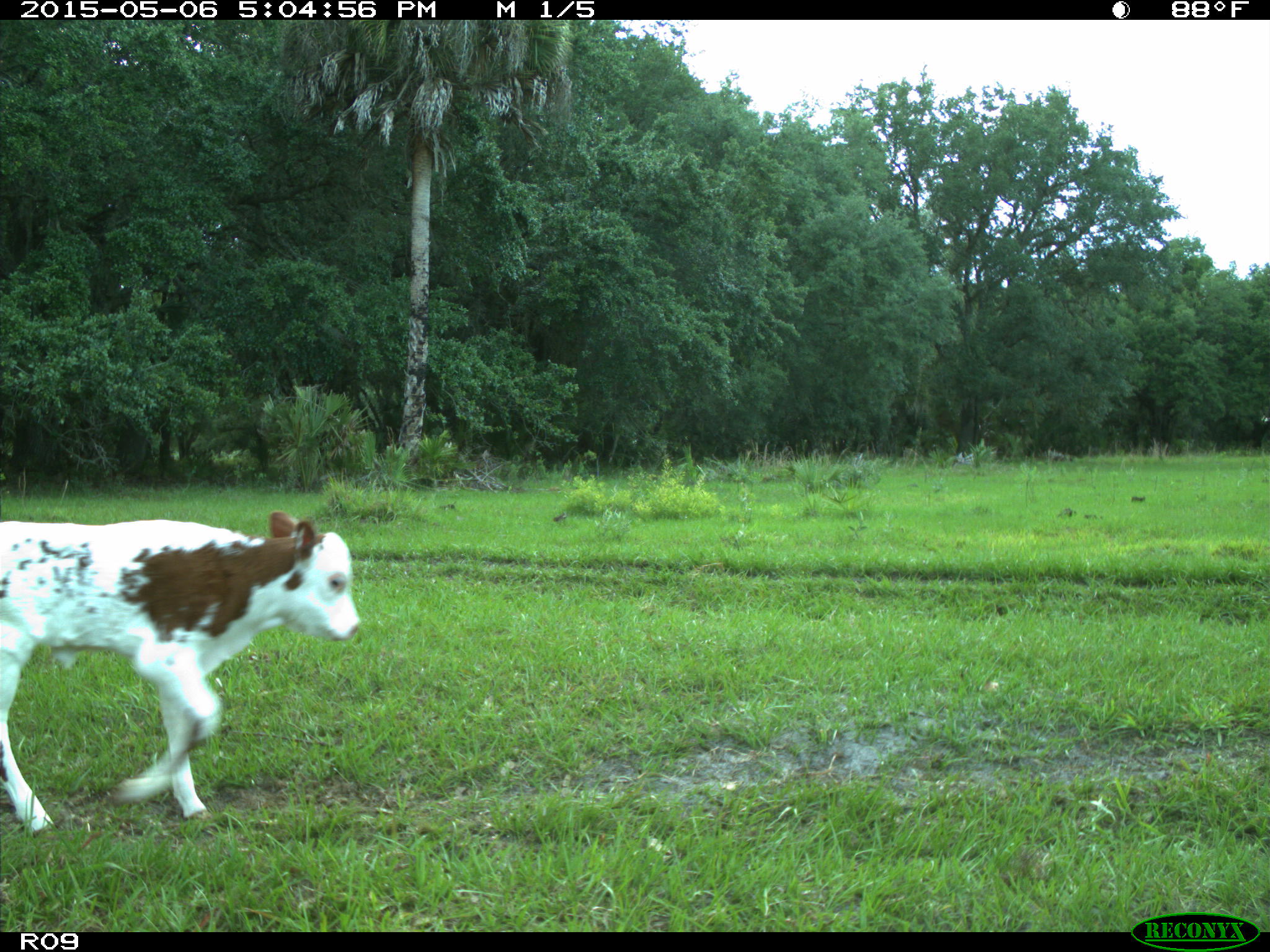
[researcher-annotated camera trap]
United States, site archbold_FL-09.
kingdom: Animalia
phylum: Chordata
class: Mammalia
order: Artiodactyla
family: Bovidae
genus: Bos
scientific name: Bos taurus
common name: domestic cow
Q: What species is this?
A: Bos taurus (domestic cow).